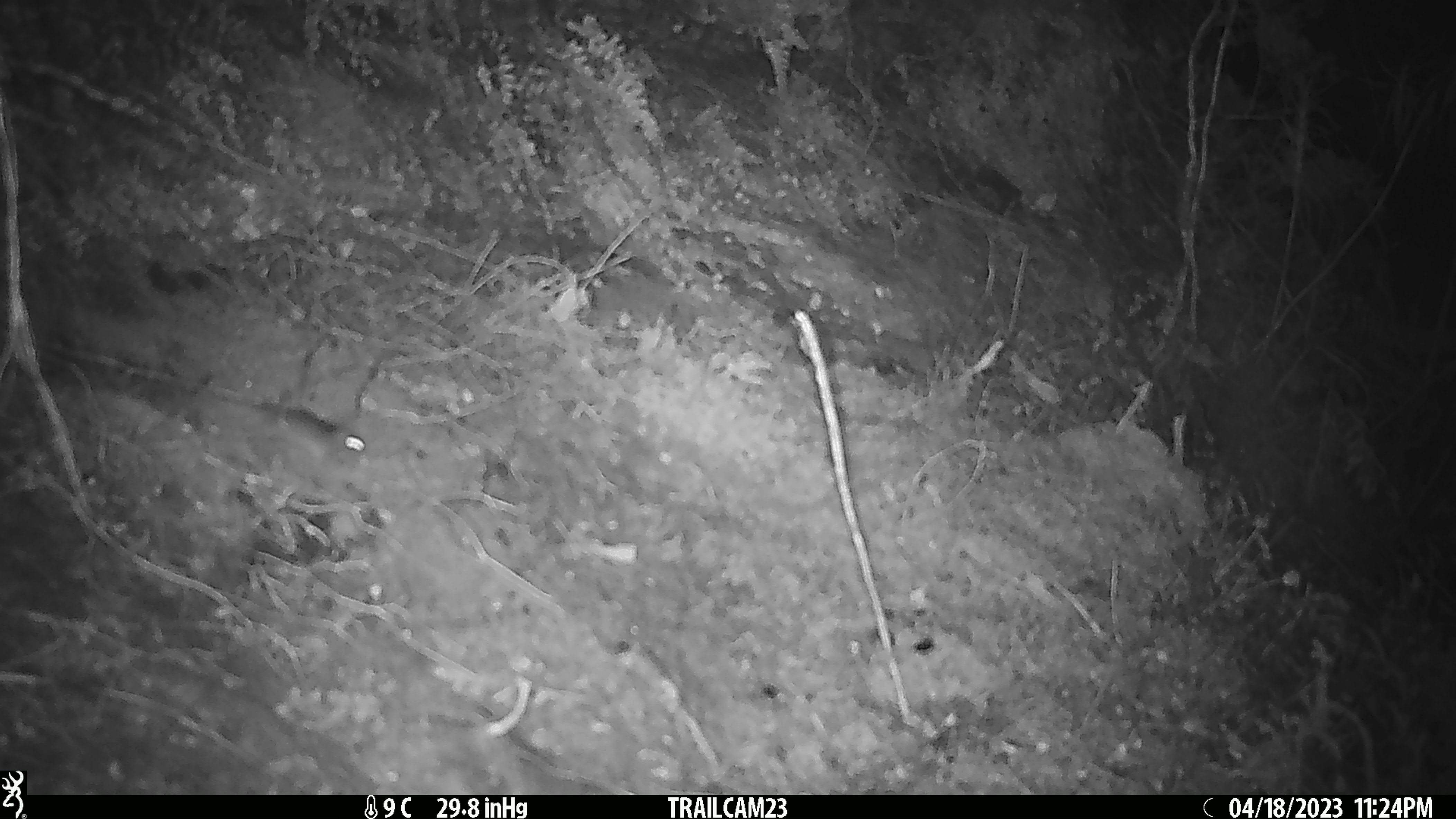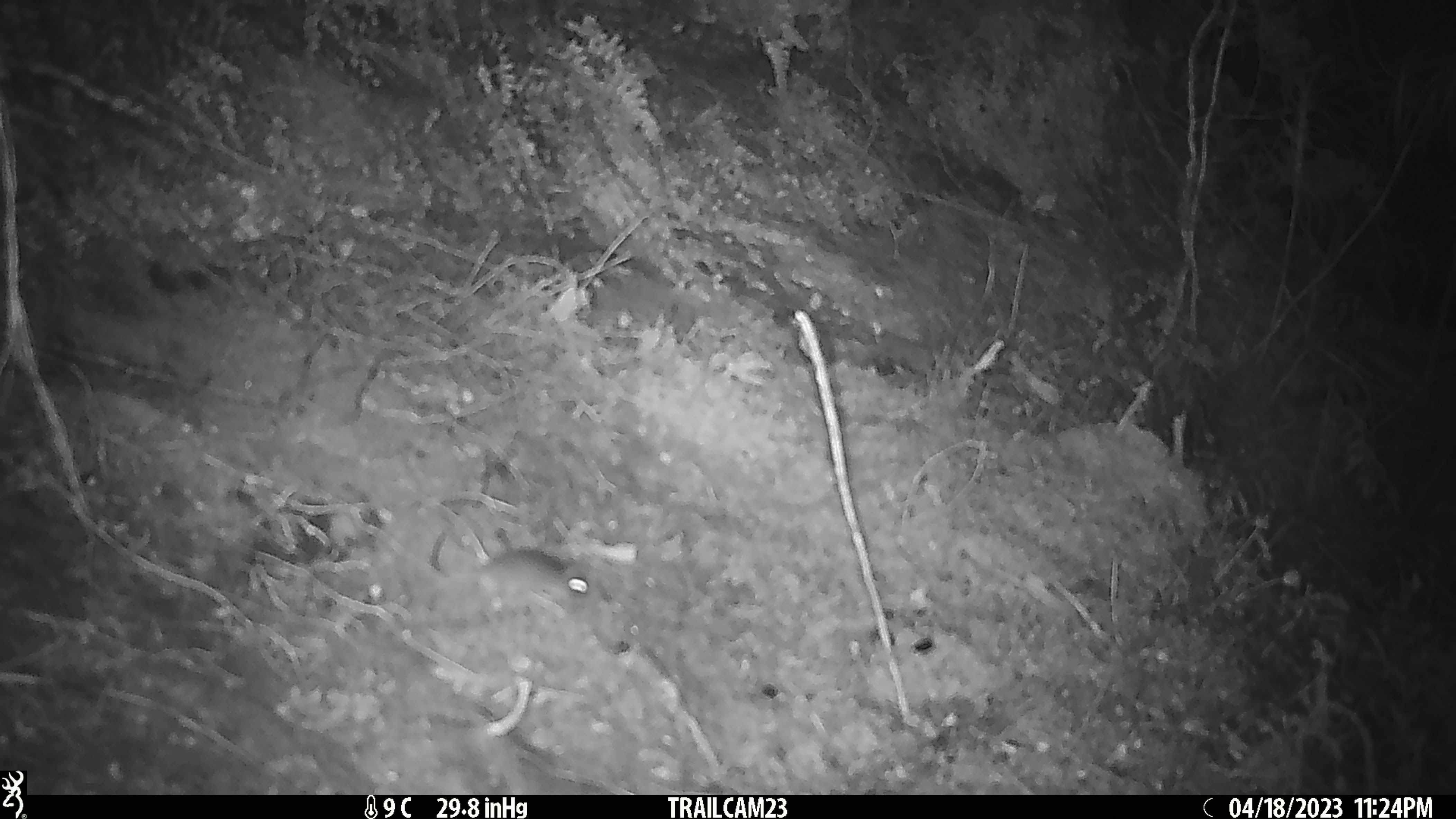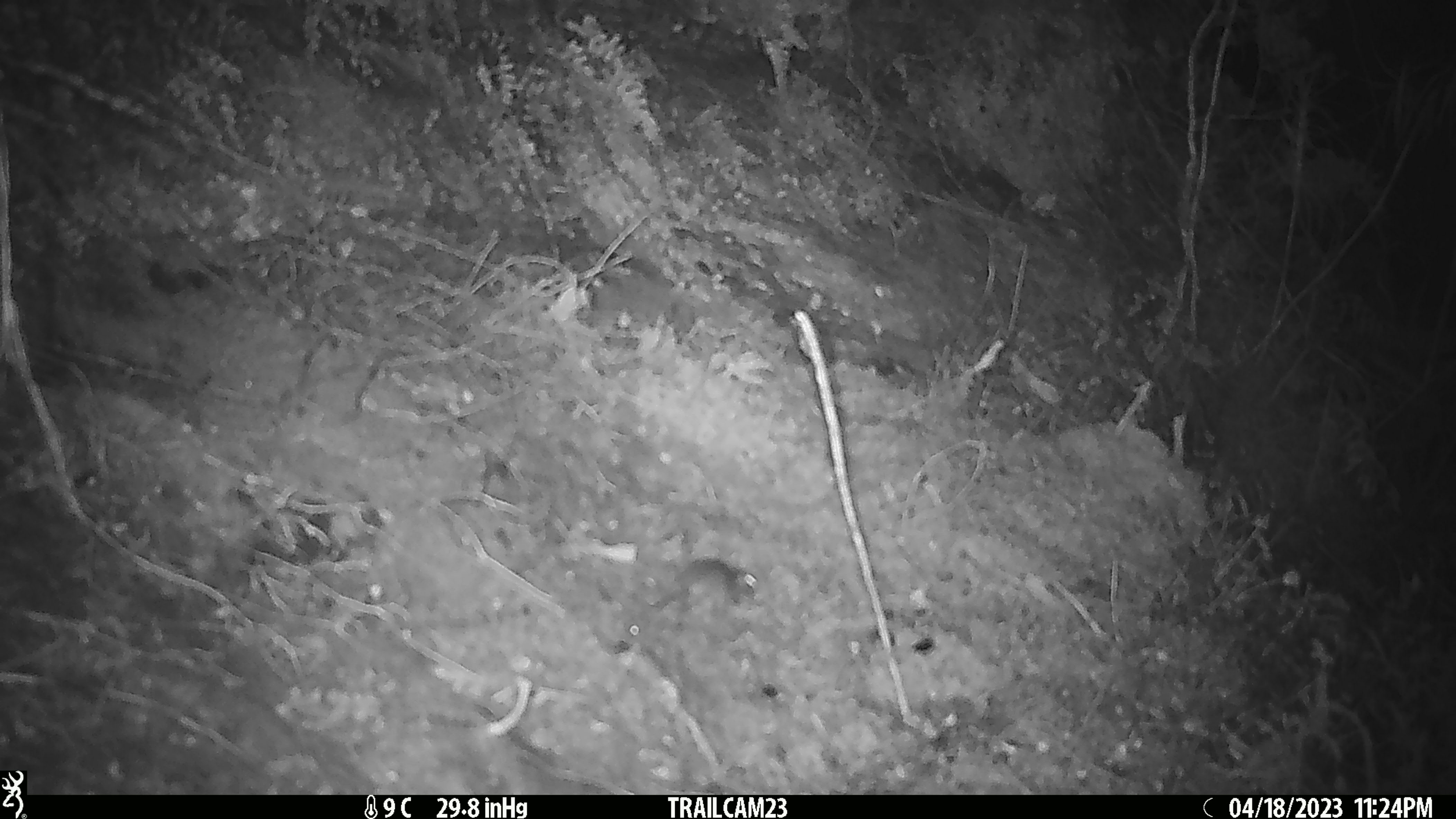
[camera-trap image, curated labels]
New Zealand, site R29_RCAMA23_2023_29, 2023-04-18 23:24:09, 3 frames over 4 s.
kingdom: Animalia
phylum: Chordata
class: Mammalia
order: Rodentia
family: Muridae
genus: Mus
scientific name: Mus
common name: mouse